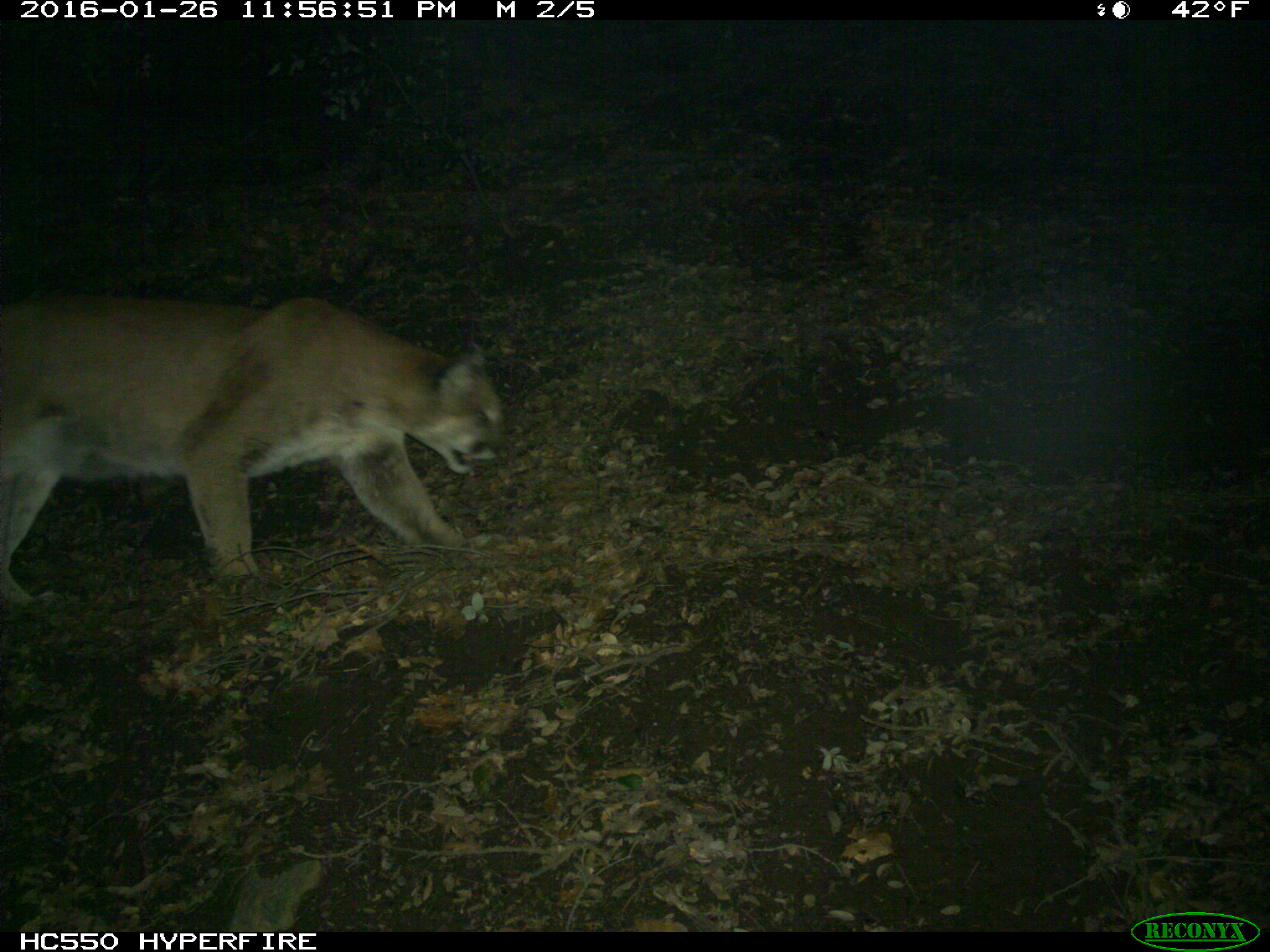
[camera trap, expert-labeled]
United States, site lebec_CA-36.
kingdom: Animalia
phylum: Chordata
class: Mammalia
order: Carnivora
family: Felidae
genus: Puma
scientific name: Puma concolor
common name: mountain lion